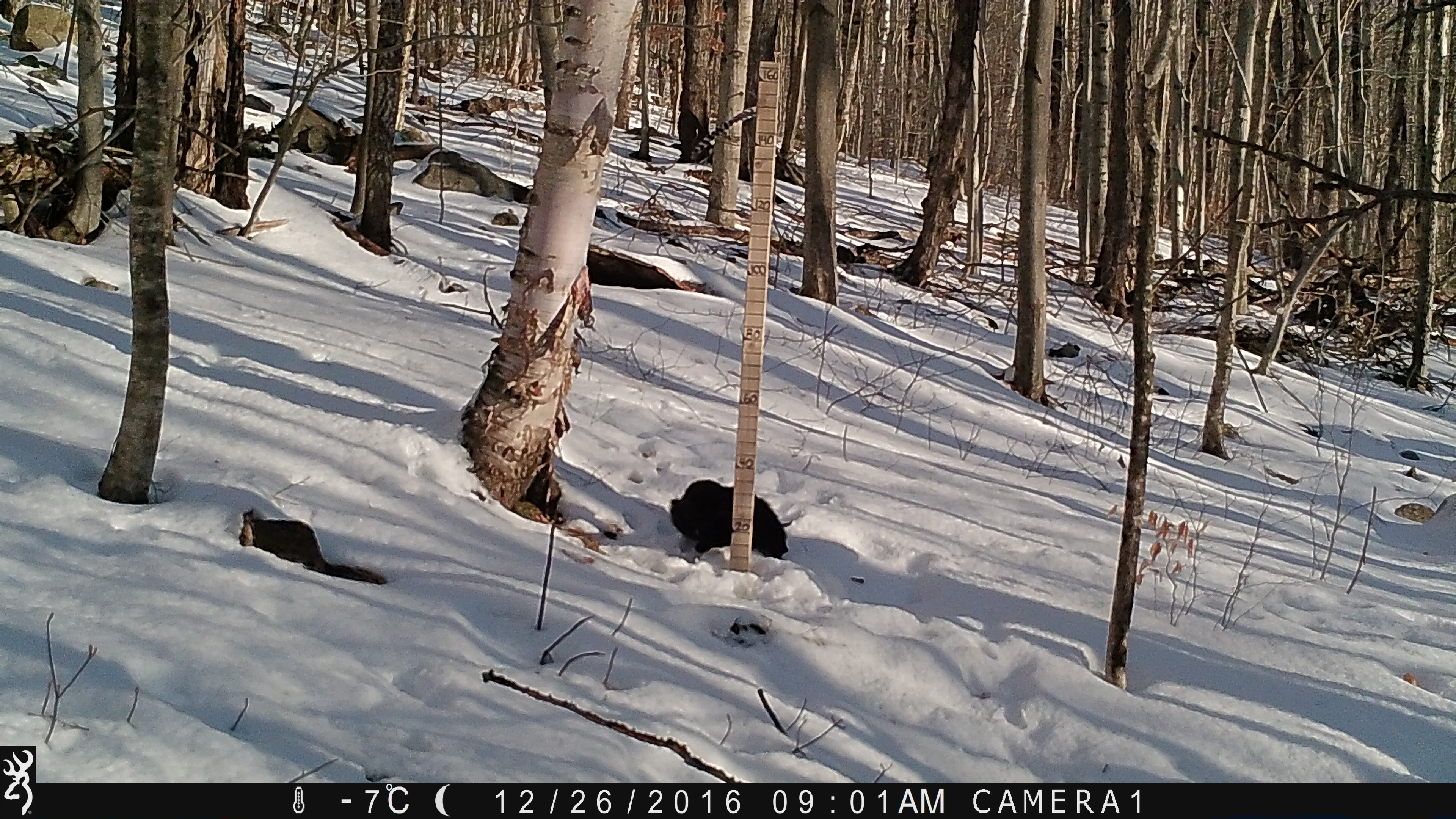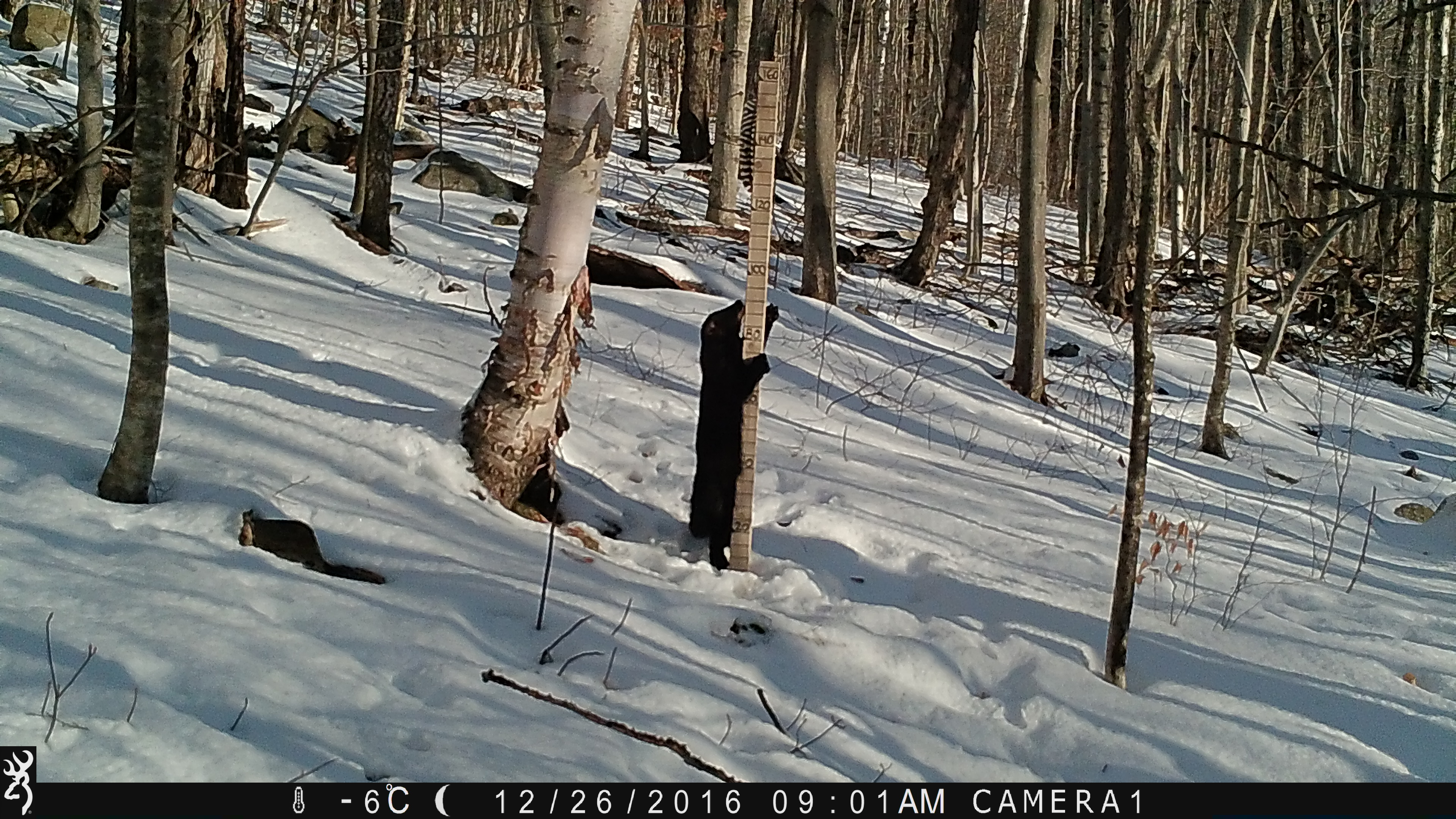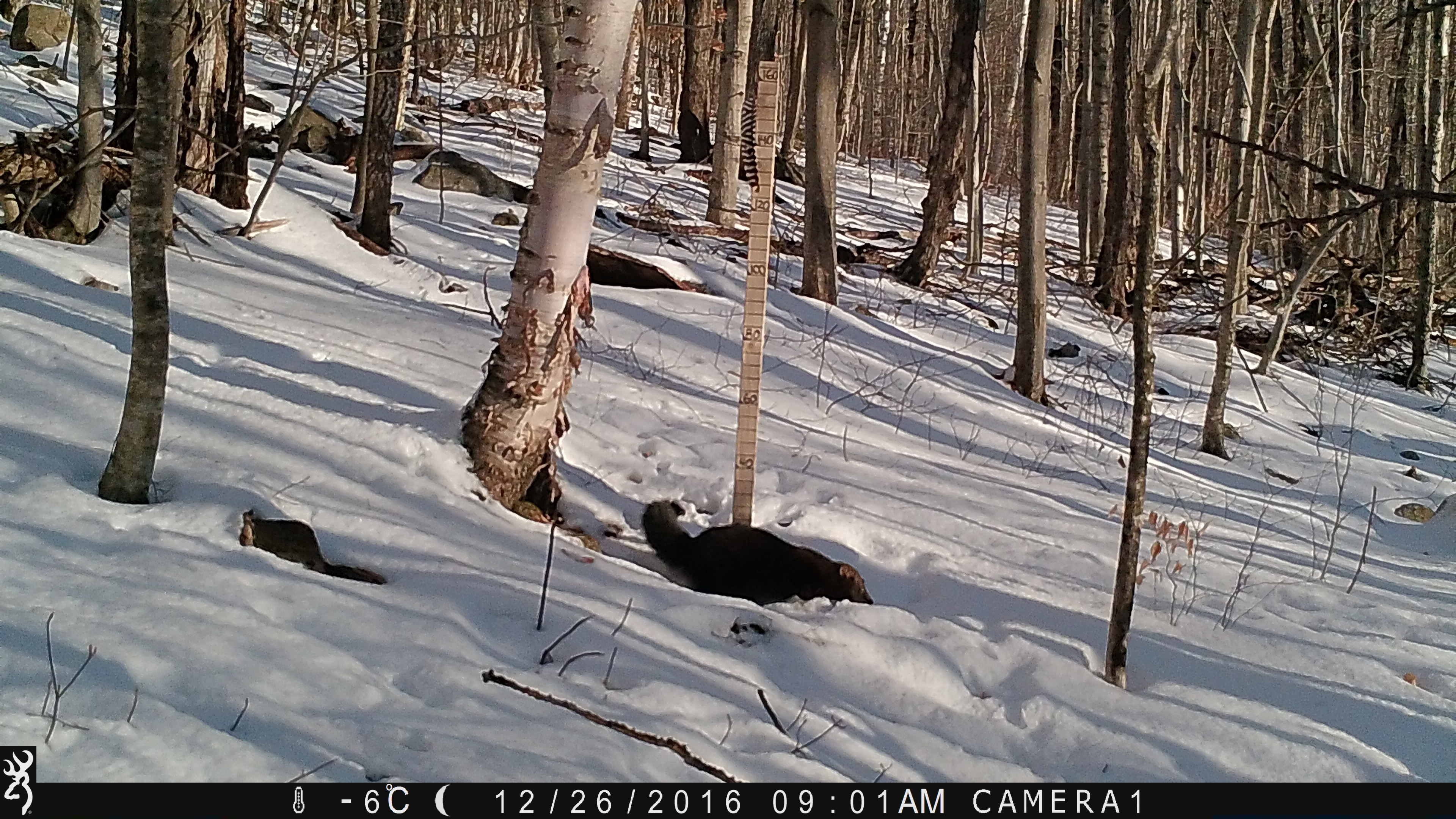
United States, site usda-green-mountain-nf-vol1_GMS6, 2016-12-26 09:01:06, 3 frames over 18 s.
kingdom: Animalia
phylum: Chordata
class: Mammalia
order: Carnivora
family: Mustelidae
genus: Pekania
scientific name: Pekania pennanti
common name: fisher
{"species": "fisher (Pekania pennanti)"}